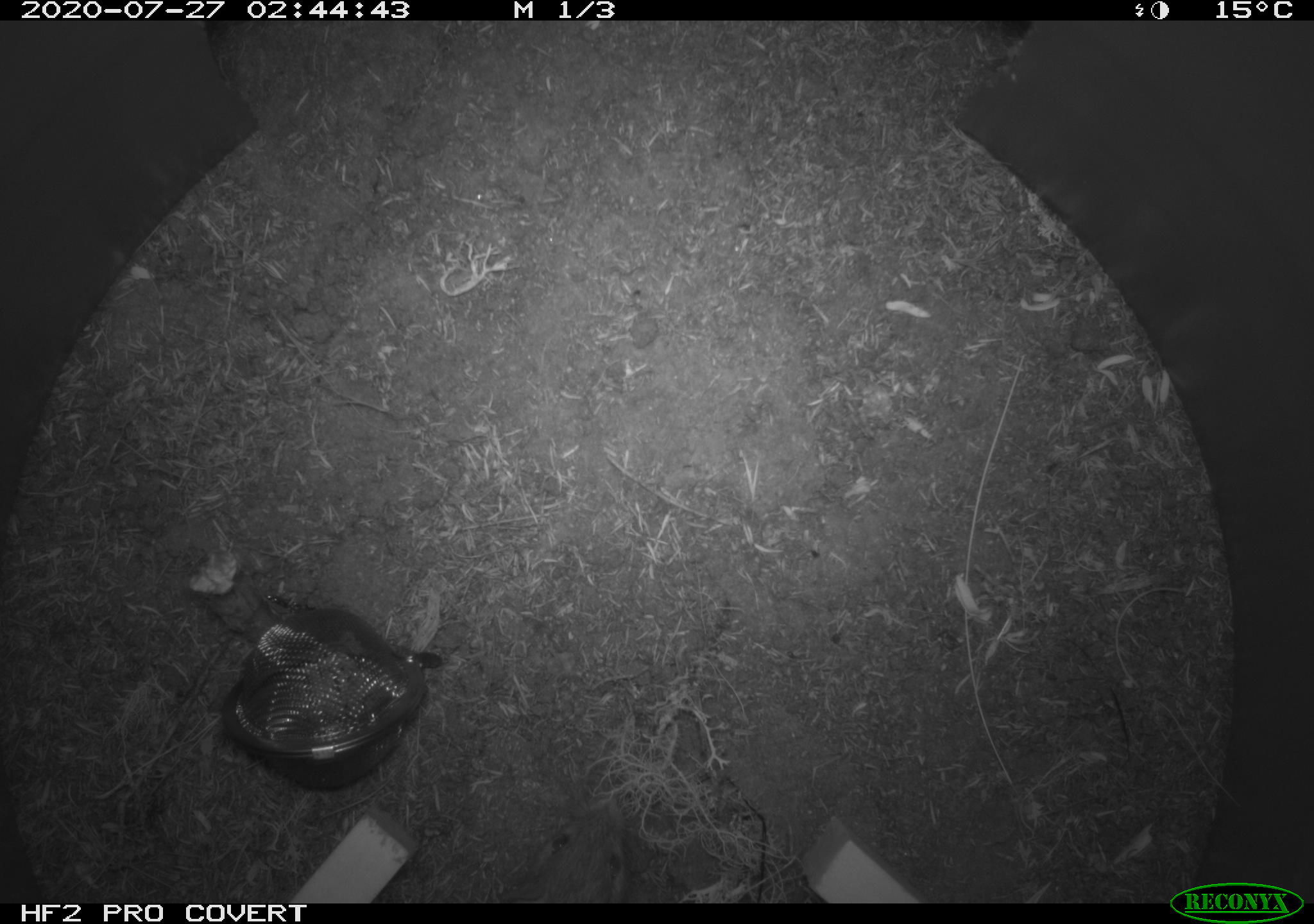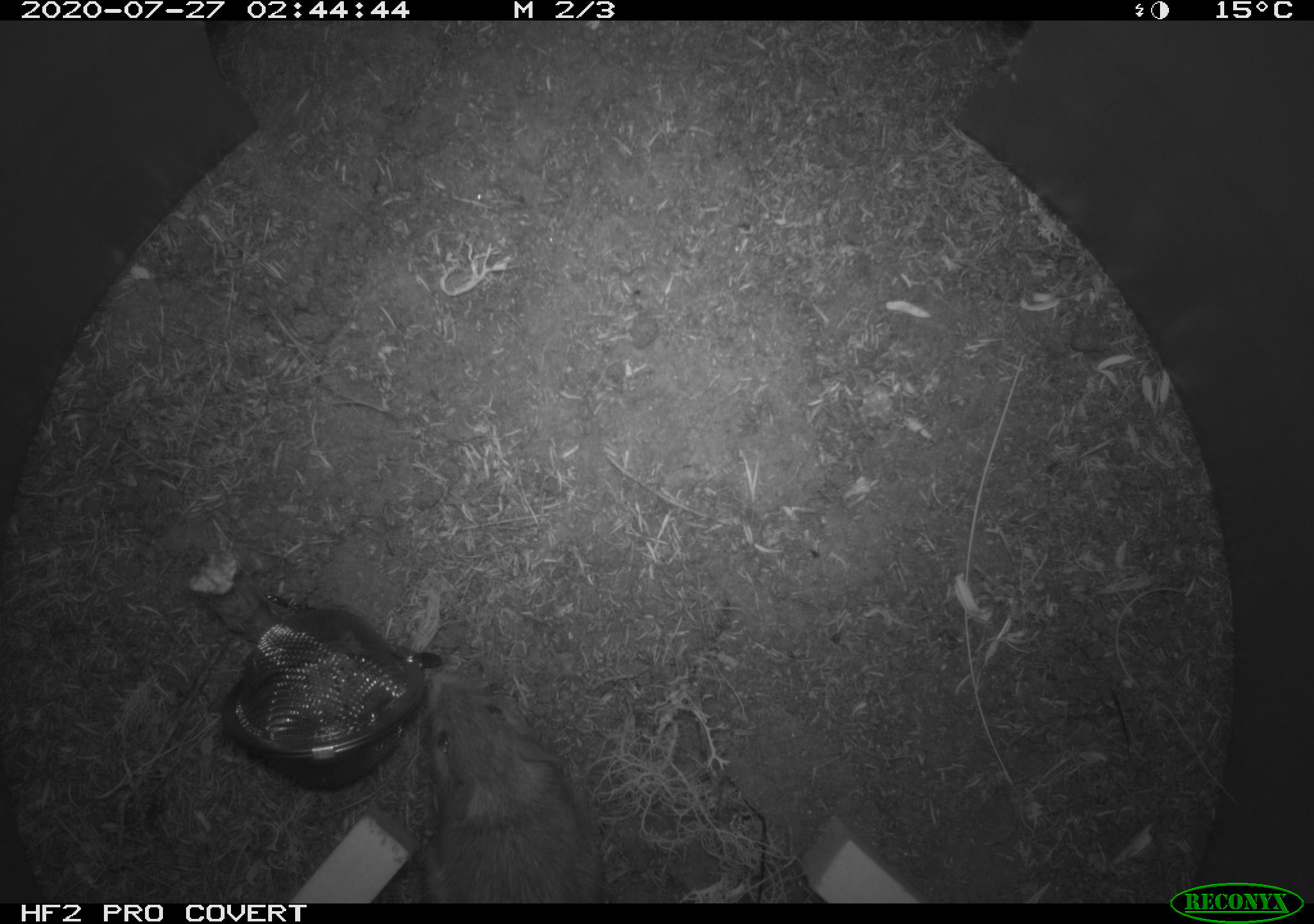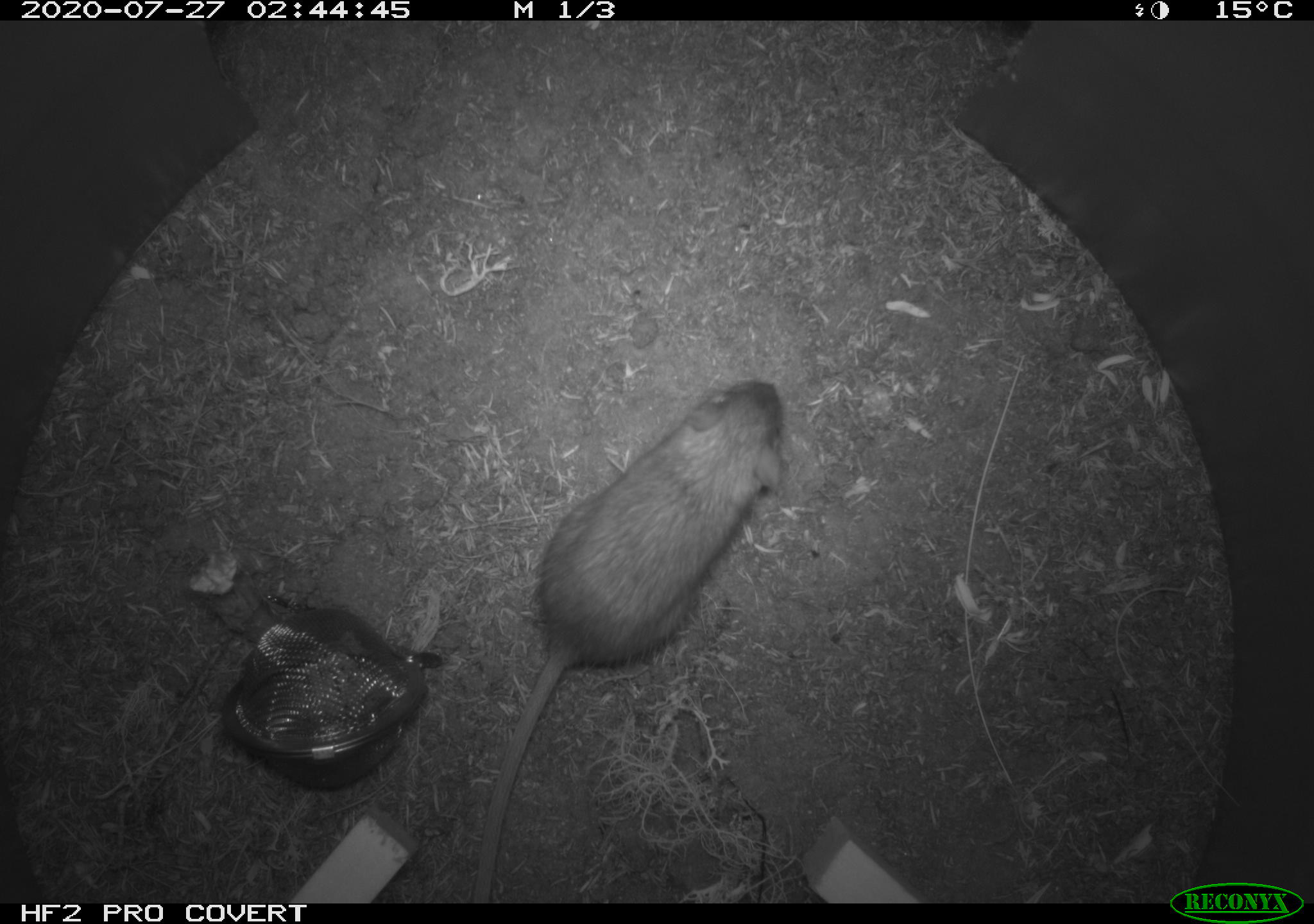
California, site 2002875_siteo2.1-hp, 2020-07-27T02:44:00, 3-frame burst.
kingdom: Animalia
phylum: Chordata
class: Mammalia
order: Rodentia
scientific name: Rodentia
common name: rodent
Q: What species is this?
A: Rodent (Rodentia).